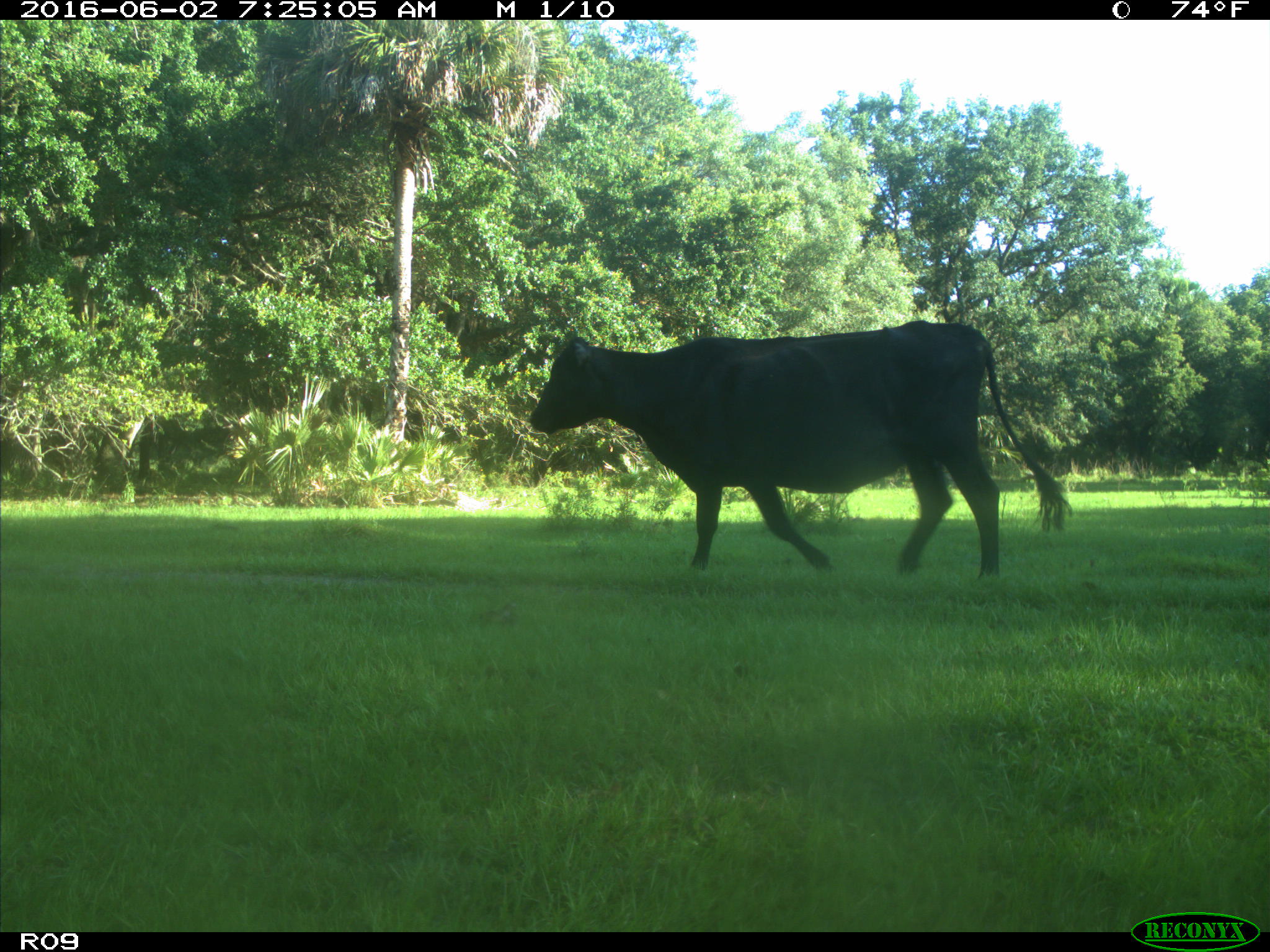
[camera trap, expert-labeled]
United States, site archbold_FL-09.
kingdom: Animalia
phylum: Chordata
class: Mammalia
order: Artiodactyla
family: Bovidae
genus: Bos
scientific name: Bos taurus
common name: domestic cow